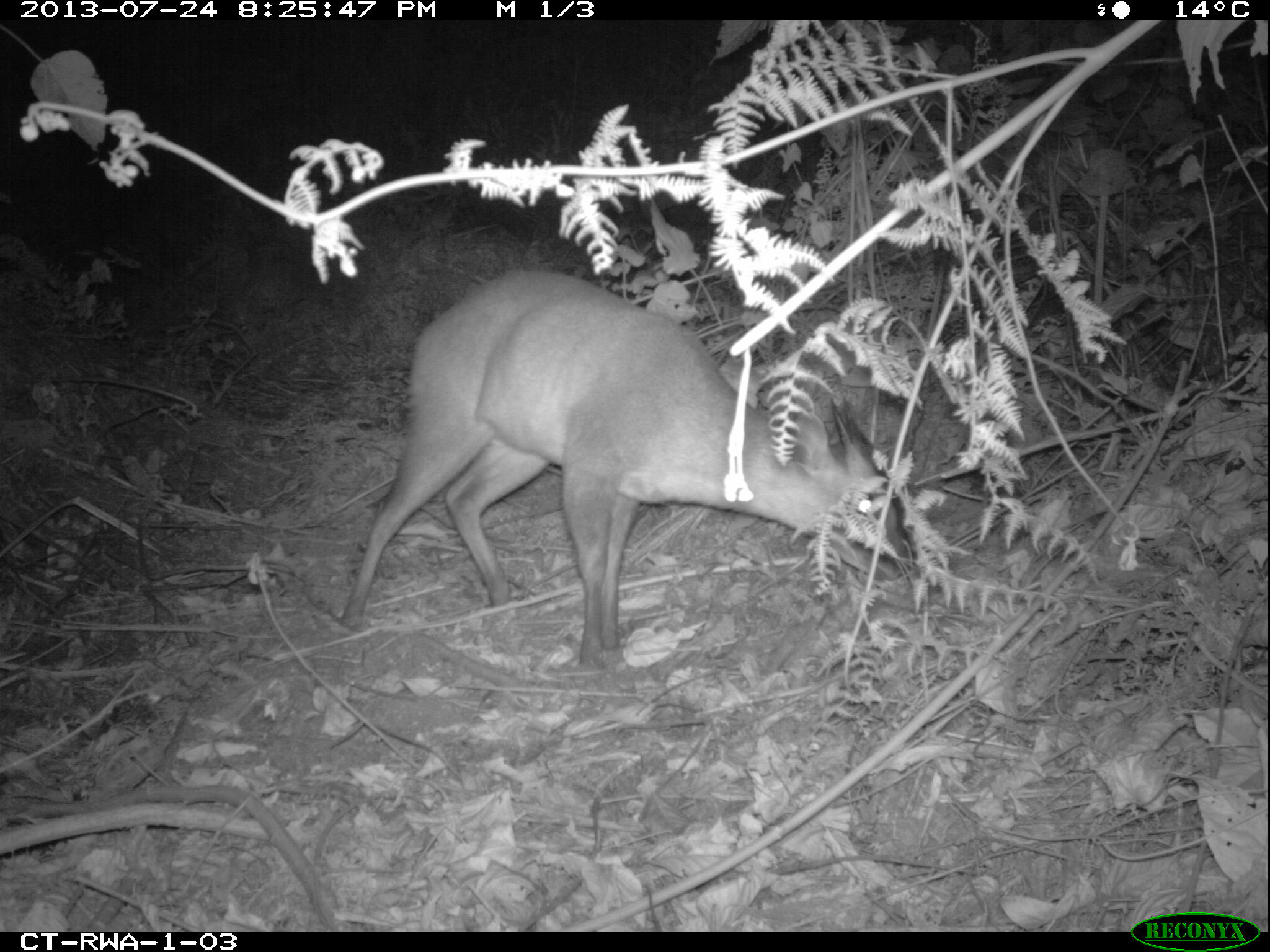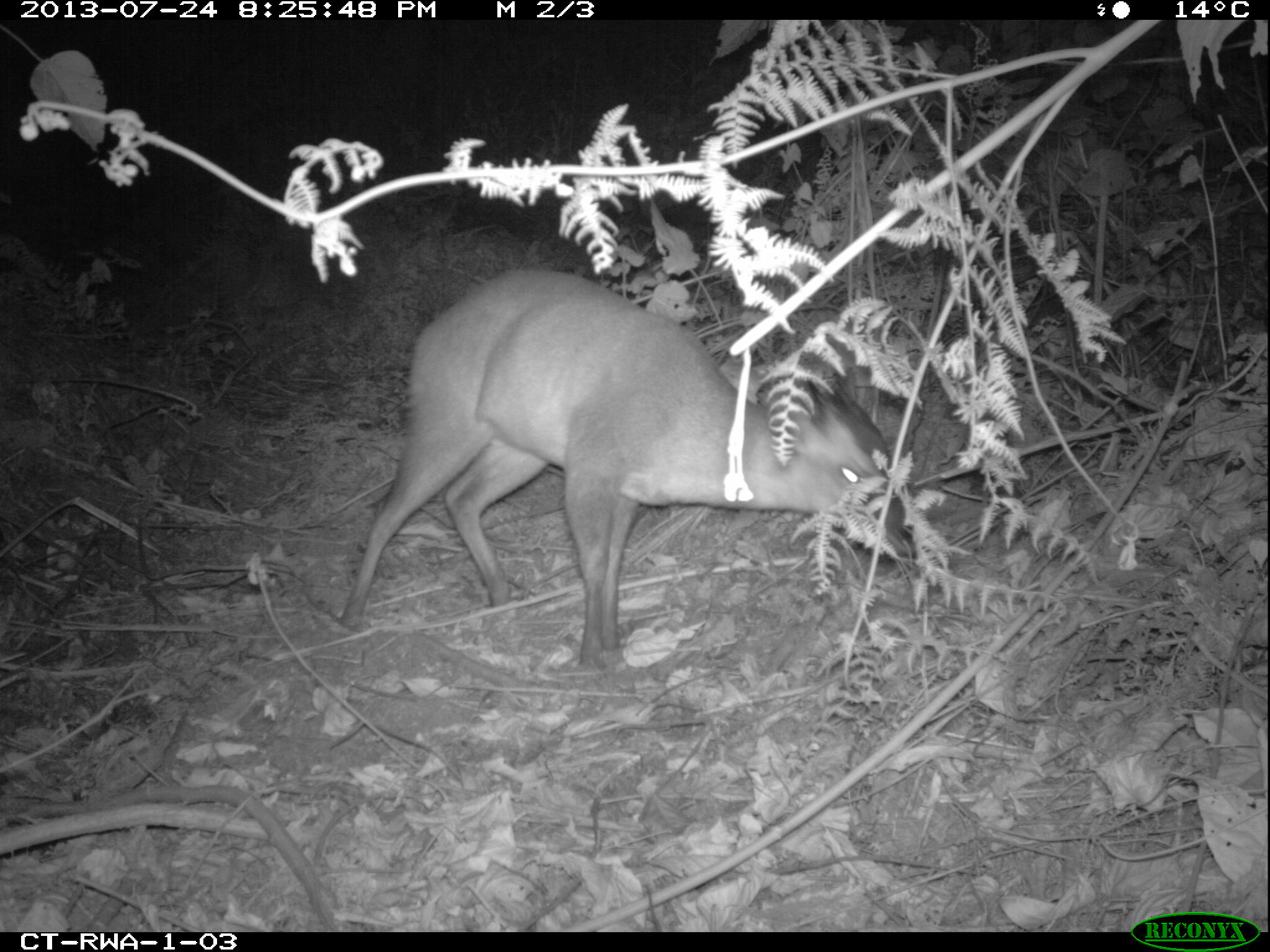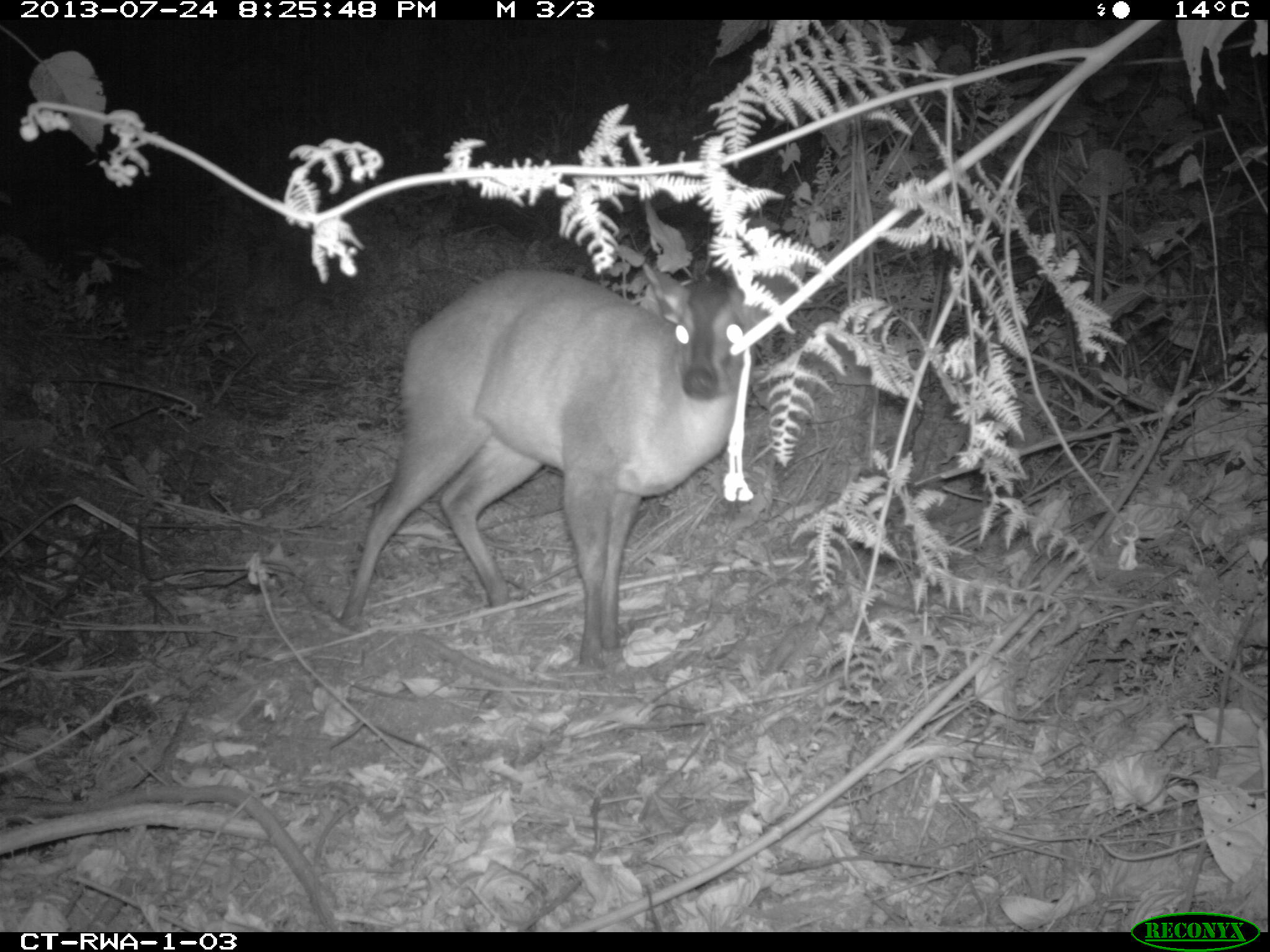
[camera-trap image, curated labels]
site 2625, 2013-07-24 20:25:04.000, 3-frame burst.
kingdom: Animalia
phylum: Chordata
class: Mammalia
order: Artiodactyla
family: Bovidae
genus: Cephalophus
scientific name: Cephalophus nigrifrons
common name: black-fronted duiker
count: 1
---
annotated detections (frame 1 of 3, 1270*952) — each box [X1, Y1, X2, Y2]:
cephalophus nigrifrons: [335, 265, 910, 672]